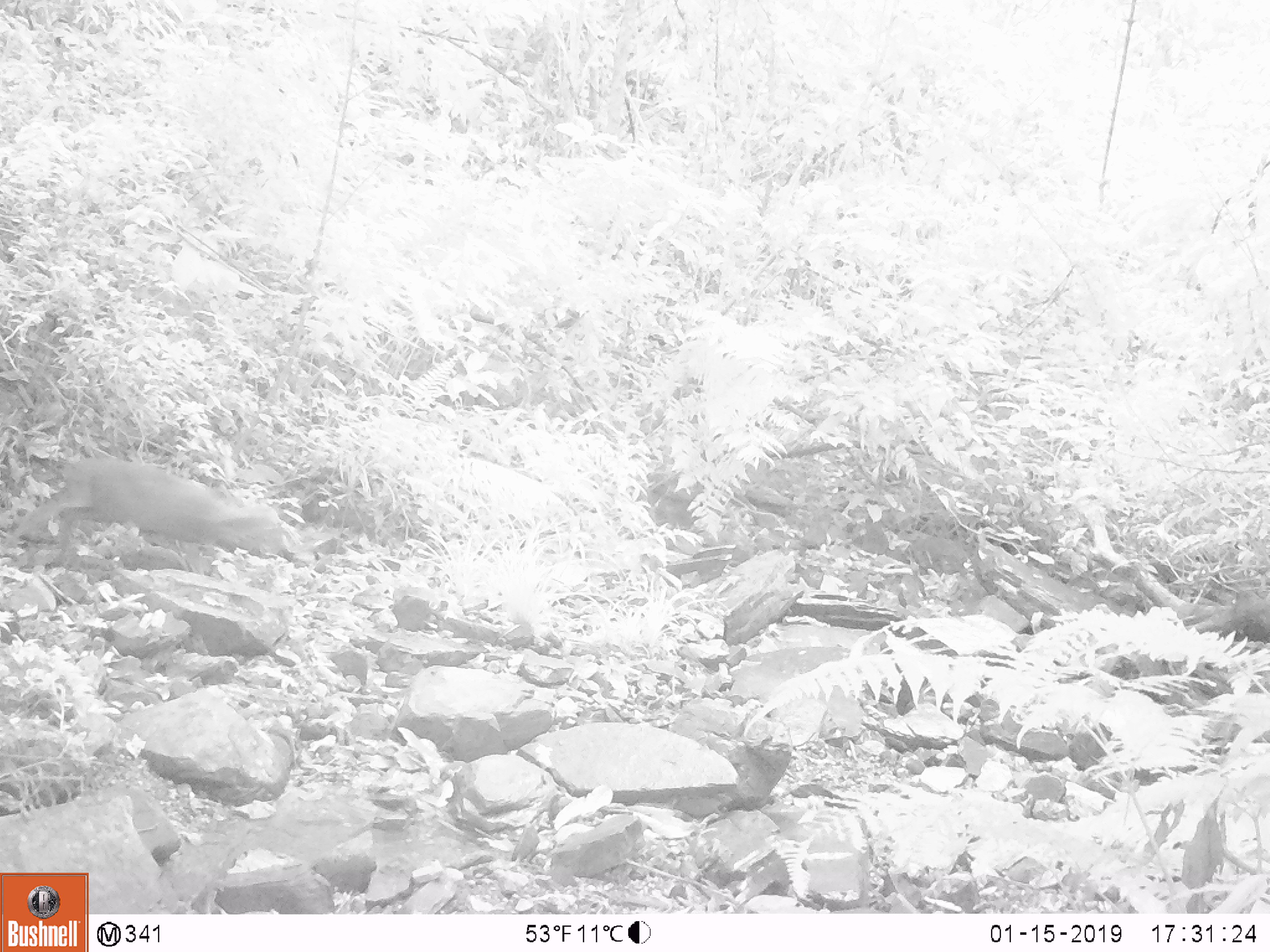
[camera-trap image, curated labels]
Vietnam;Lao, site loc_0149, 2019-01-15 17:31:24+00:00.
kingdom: Animalia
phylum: Chordata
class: Mammalia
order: Artiodactyla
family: Cervidae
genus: Muntiacus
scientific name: Muntiacus rooseveltorum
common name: roosevelt's muntjac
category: roosevelts muntjac group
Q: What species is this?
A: Roosevelts muntjac group (roosevelt's muntjac) (Muntiacus rooseveltorum).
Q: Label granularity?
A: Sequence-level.